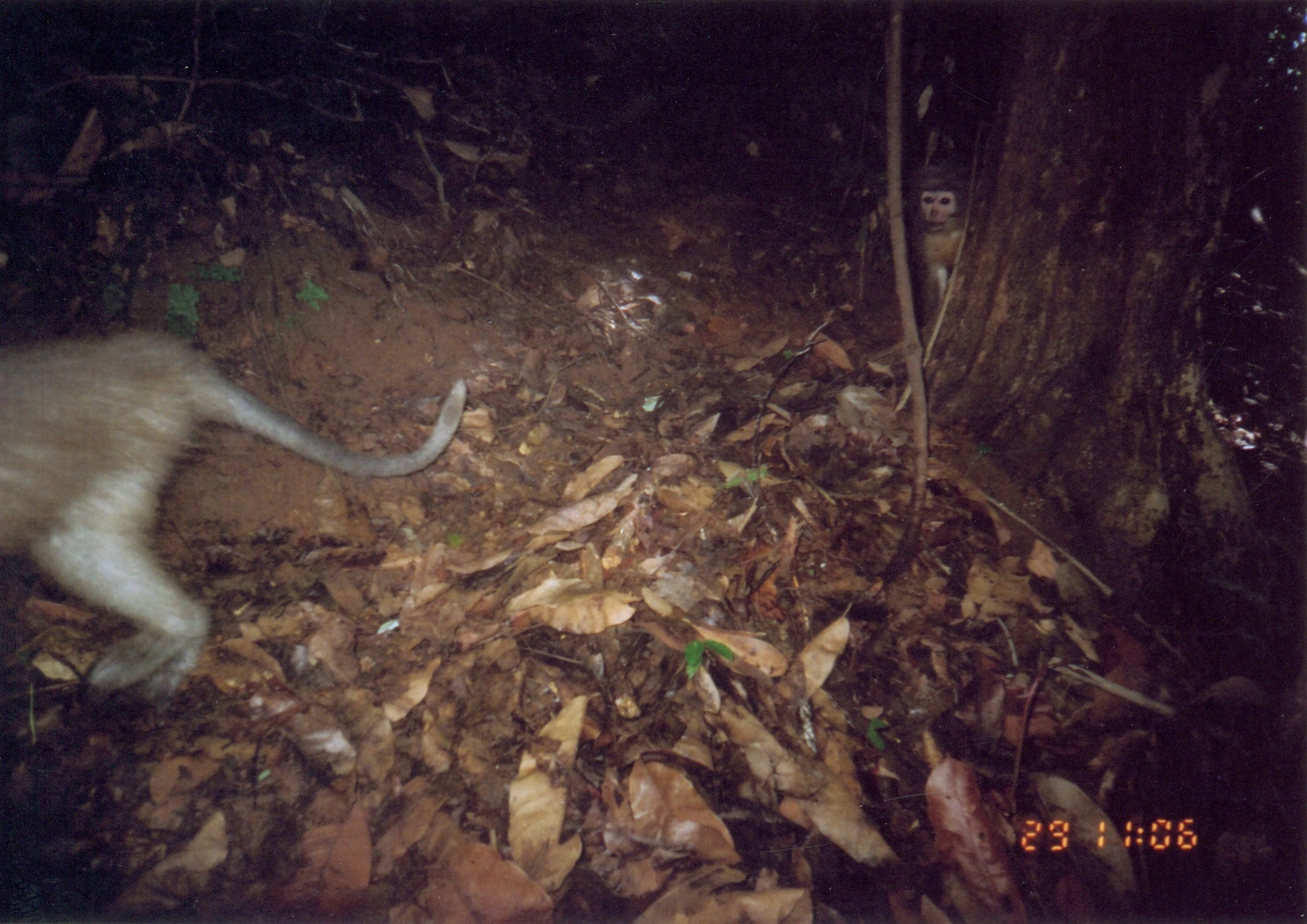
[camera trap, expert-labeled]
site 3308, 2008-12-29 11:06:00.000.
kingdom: Animalia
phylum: Chordata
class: Mammalia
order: Primates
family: Cercopithecidae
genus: Cercocebus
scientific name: Cercocebus sanjei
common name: sanje mangabey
Cercocebus sanjei (sanje mangabey), count 1.